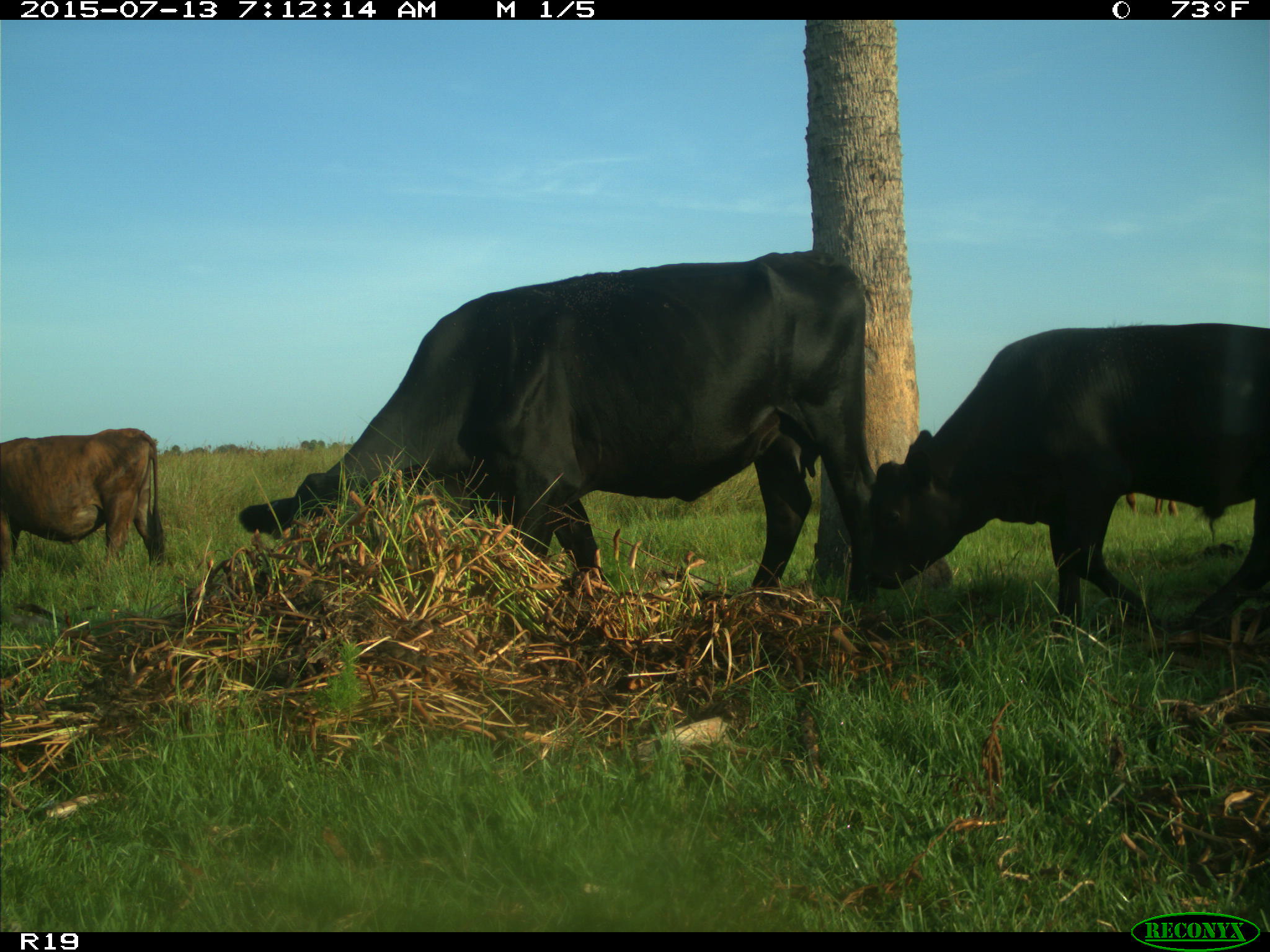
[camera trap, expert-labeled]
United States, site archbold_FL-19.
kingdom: Animalia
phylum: Chordata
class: Mammalia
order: Artiodactyla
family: Bovidae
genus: Bos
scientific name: Bos taurus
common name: domestic cow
Bos taurus (domestic cow).